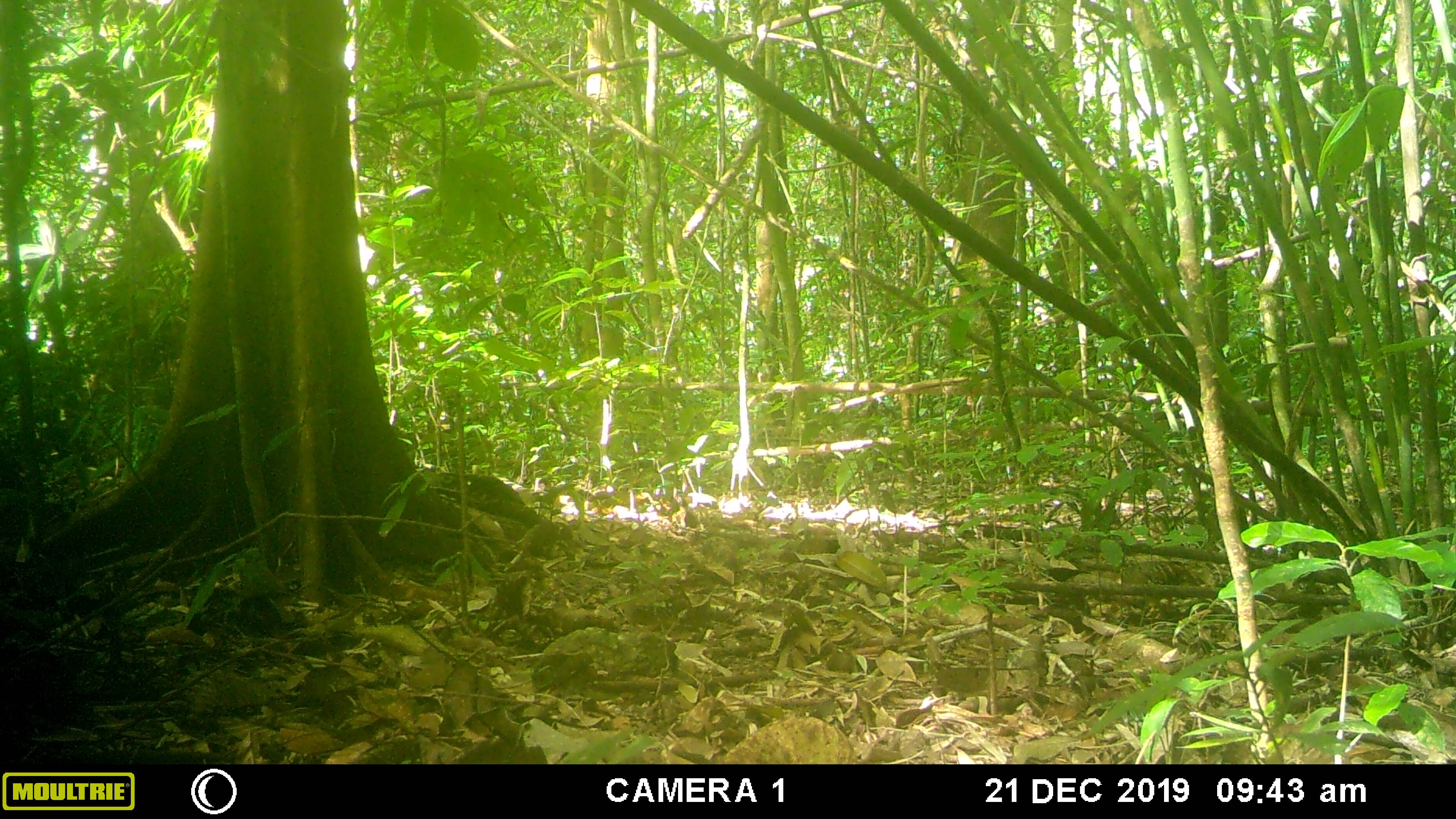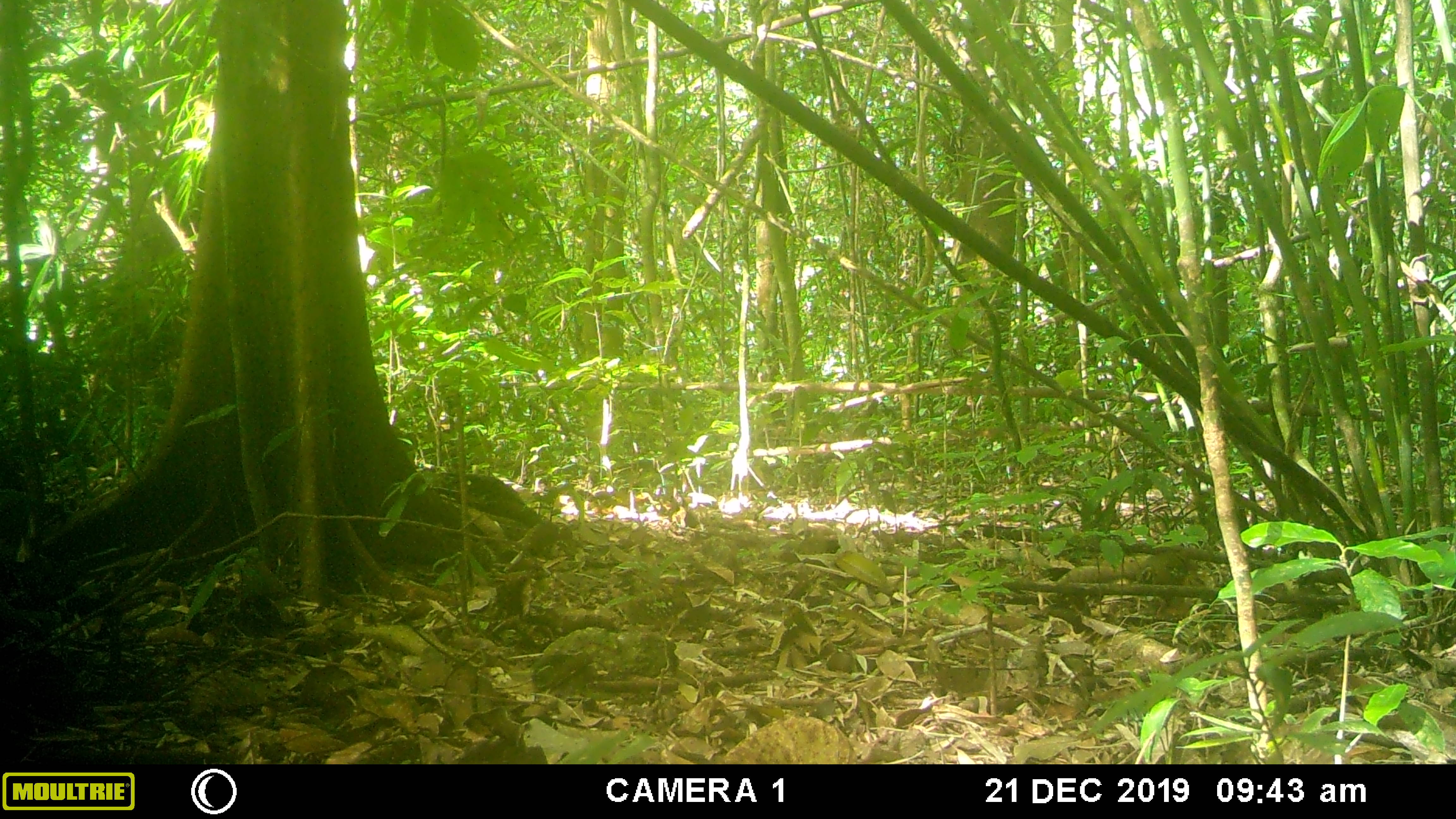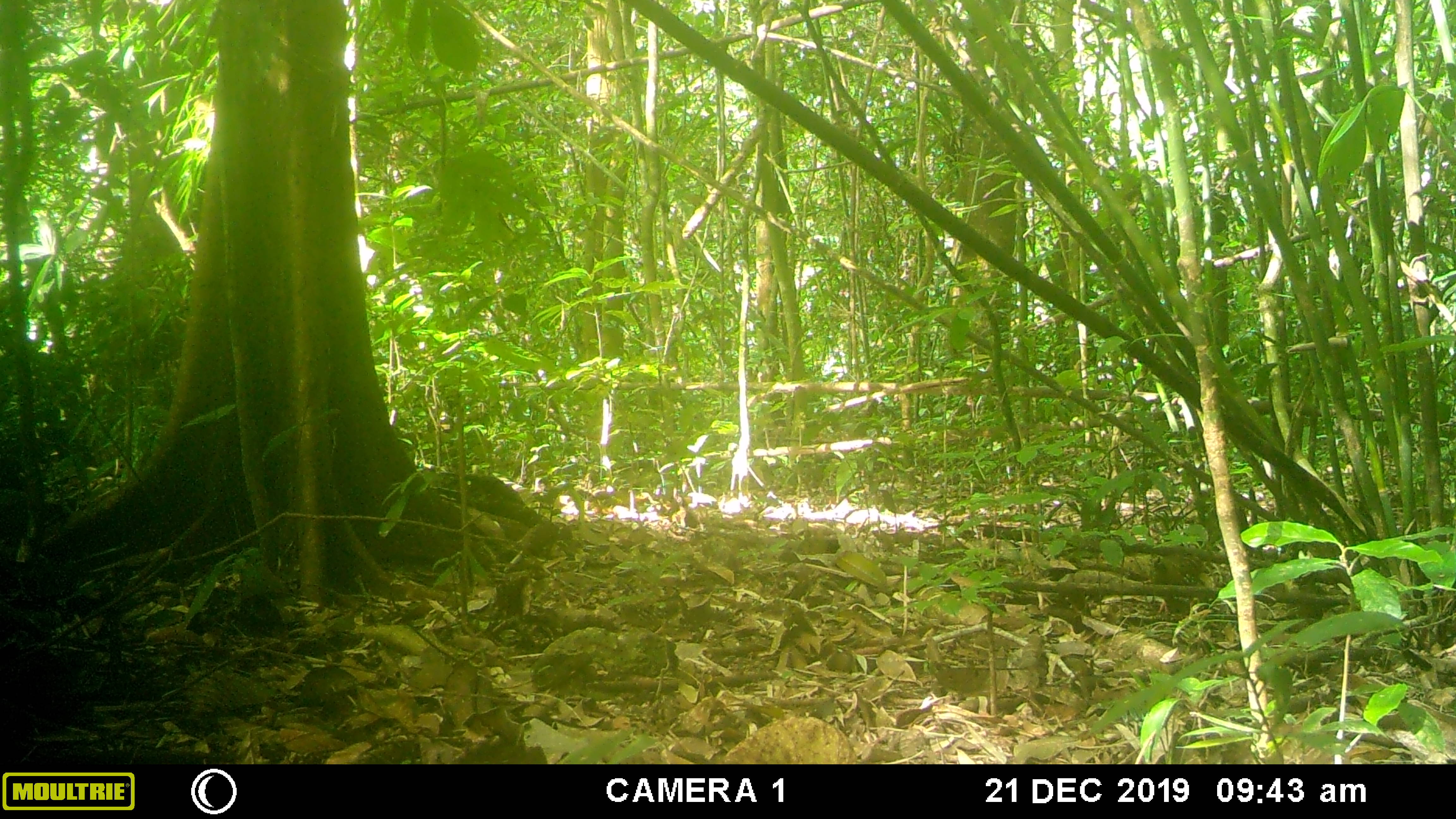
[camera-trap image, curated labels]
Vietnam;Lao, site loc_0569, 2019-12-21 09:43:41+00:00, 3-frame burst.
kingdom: Animalia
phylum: Chordata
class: Aves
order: Galliformes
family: Phasianidae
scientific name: Phasianidae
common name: partridge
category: unidentified partridge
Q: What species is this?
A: Unidentified partridge (partridge) (Phasianidae).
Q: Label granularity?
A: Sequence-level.